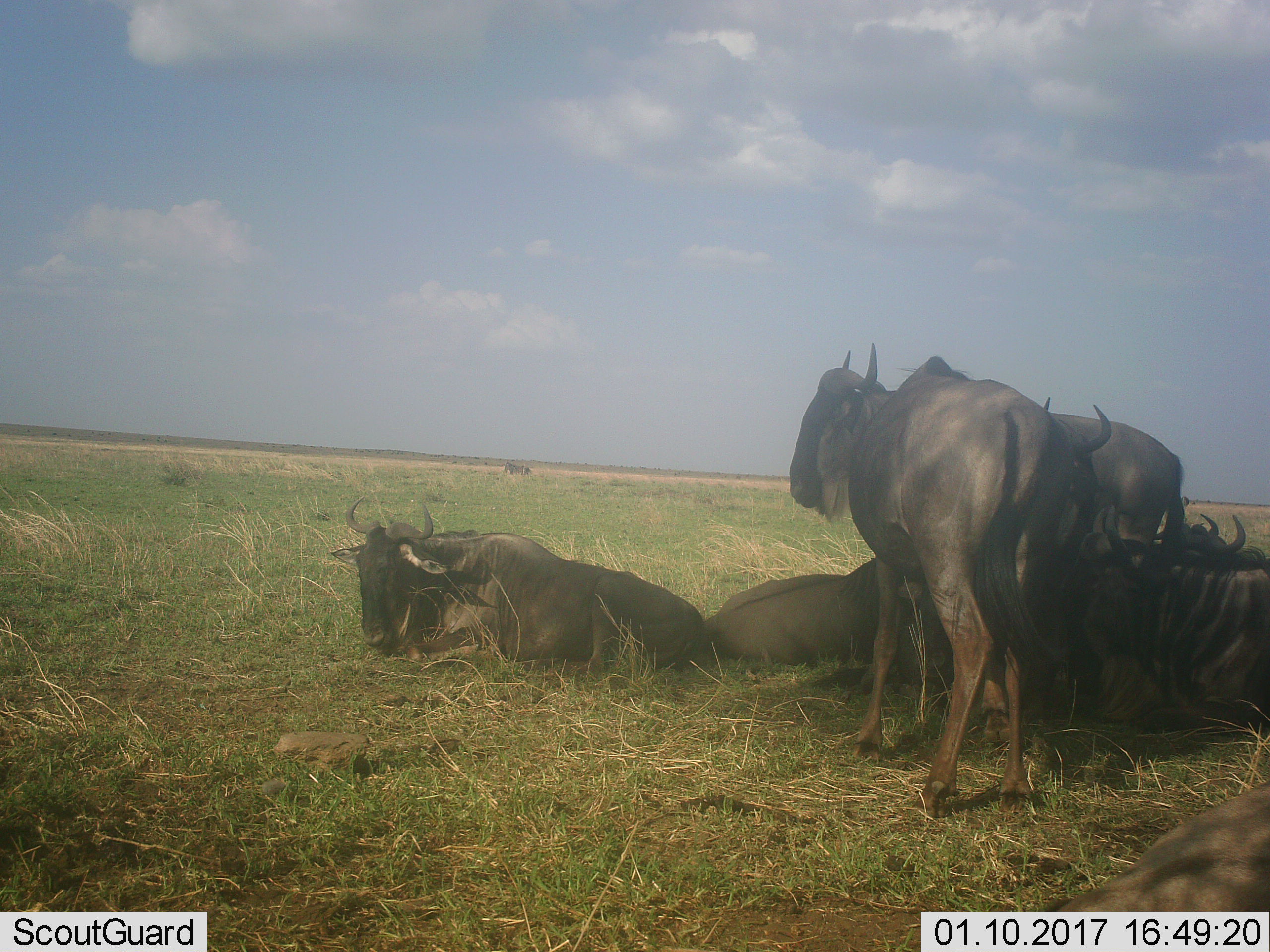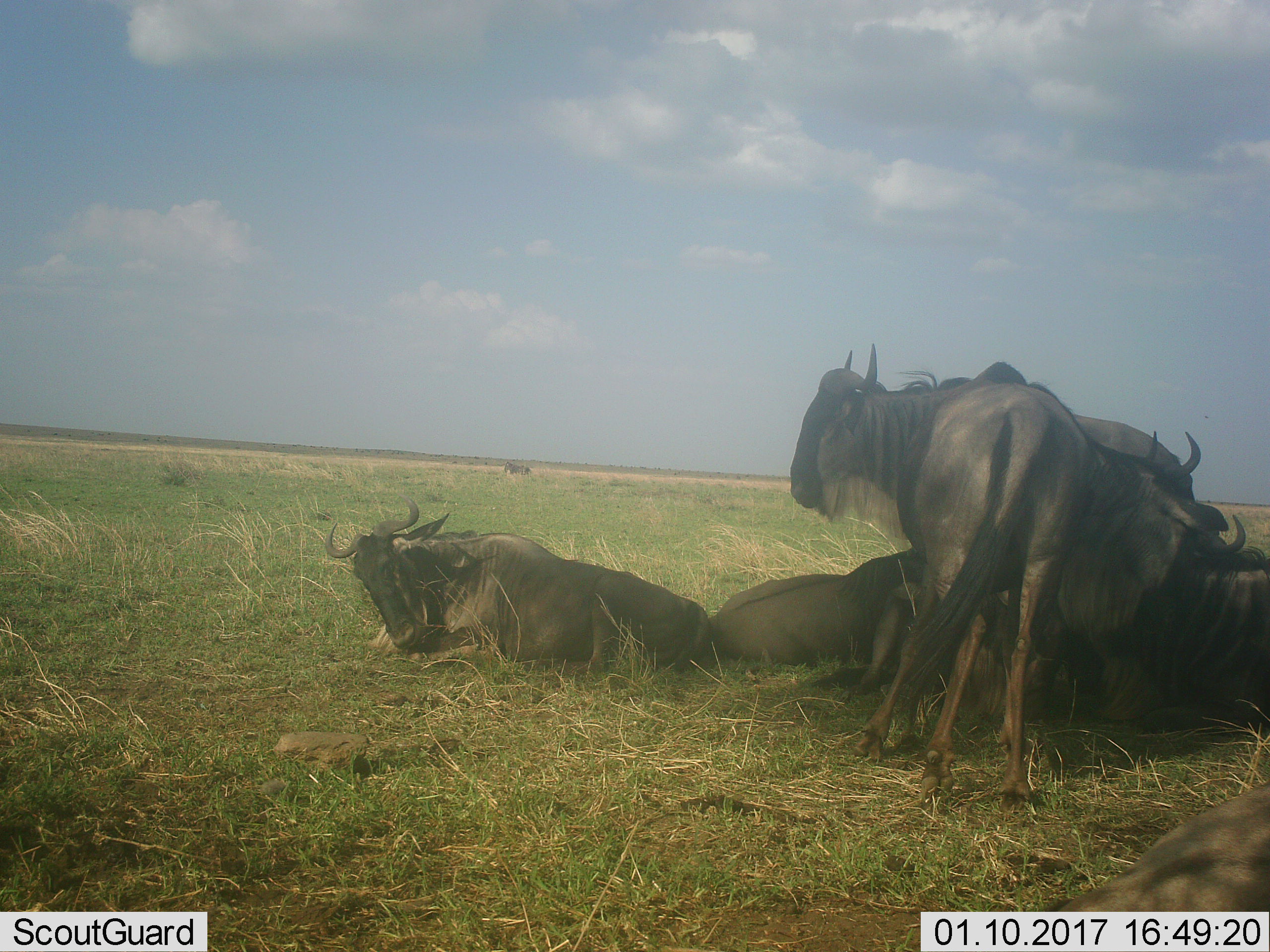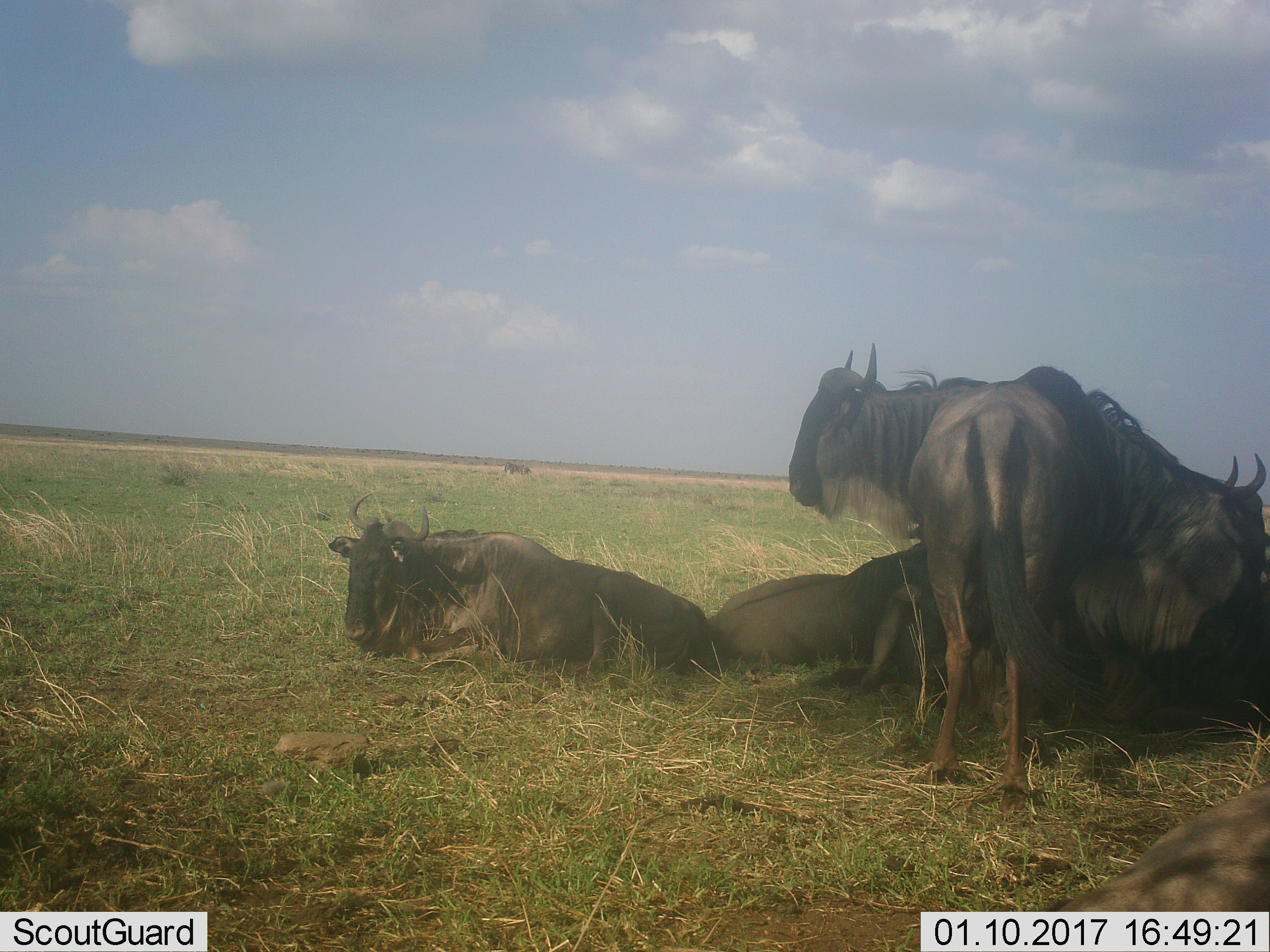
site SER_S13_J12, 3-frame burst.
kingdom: Animalia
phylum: Chordata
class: Mammalia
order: Artiodactyla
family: Bovidae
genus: Connochaetes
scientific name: Connochaetes taurinus taurinus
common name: blue wildebeest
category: wildebeestblue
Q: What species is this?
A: Wildebeestblue (blue wildebeest) (Connochaetes taurinus taurinus).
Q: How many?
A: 8.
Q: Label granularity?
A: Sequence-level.